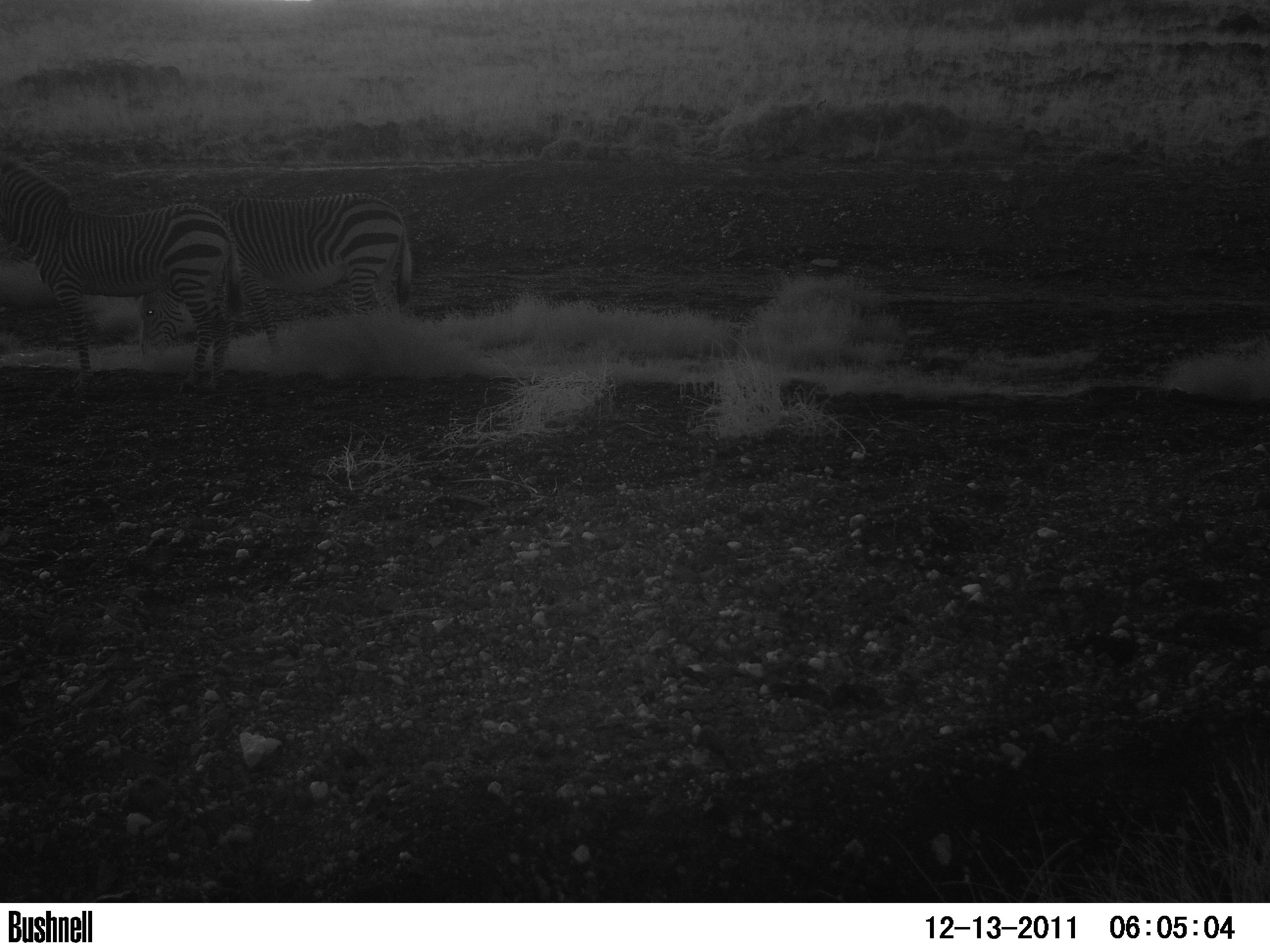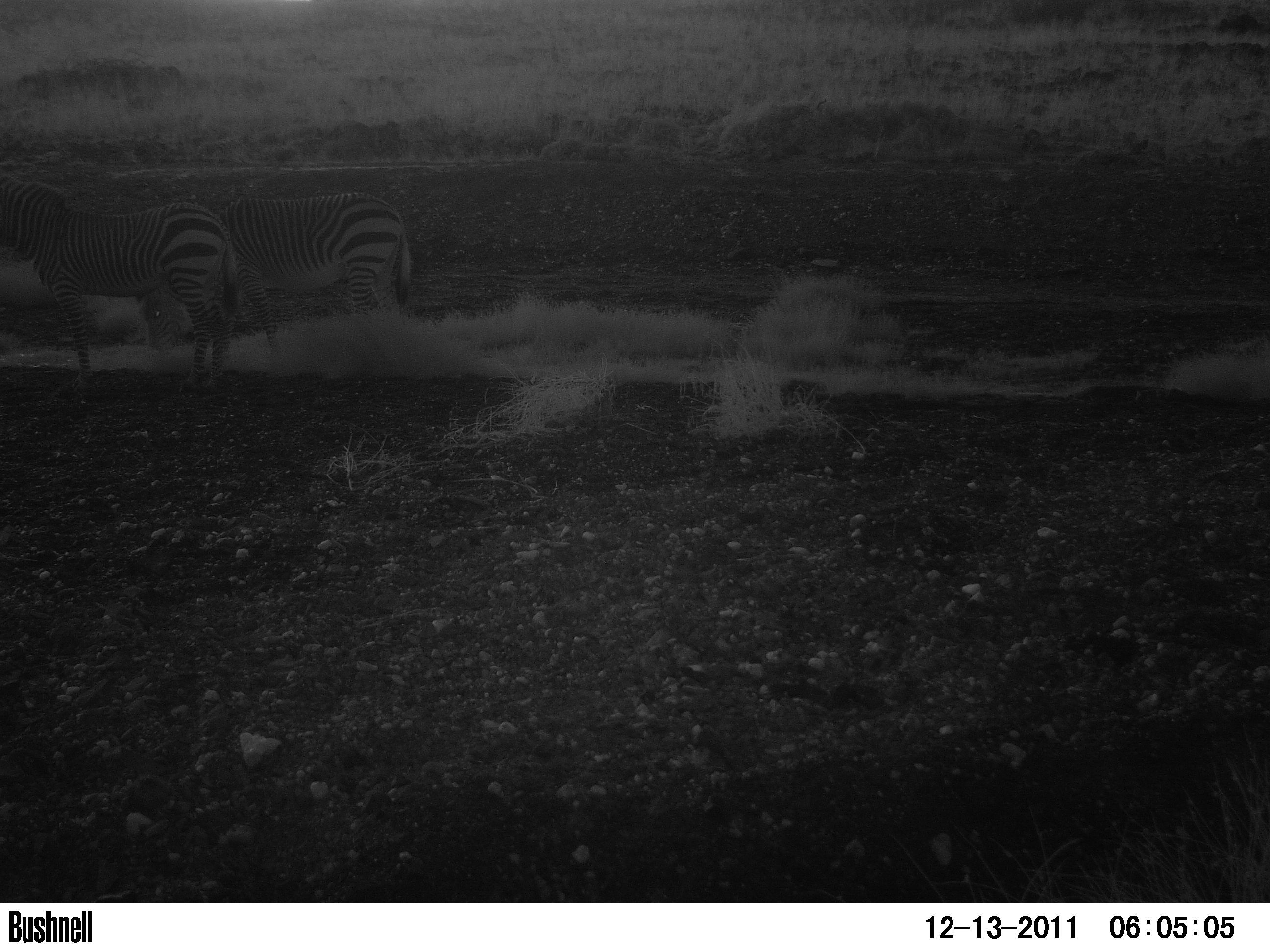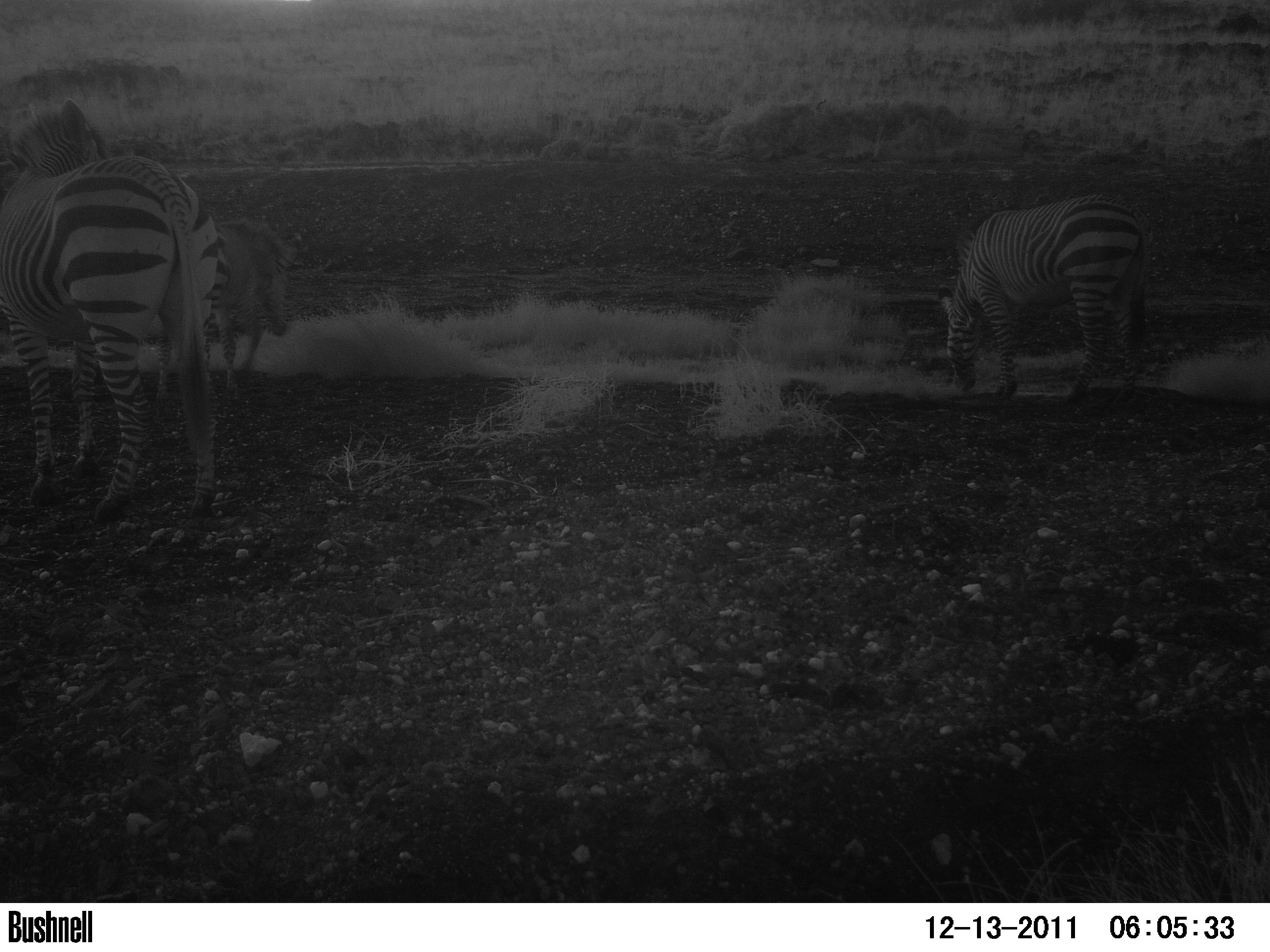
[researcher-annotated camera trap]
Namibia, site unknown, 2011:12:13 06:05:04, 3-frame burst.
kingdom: Animalia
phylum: Chordata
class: Mammalia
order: Perissodactyla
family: Equidae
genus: Equus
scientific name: Equus zebra hartmannae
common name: hartmann's mountain zebra